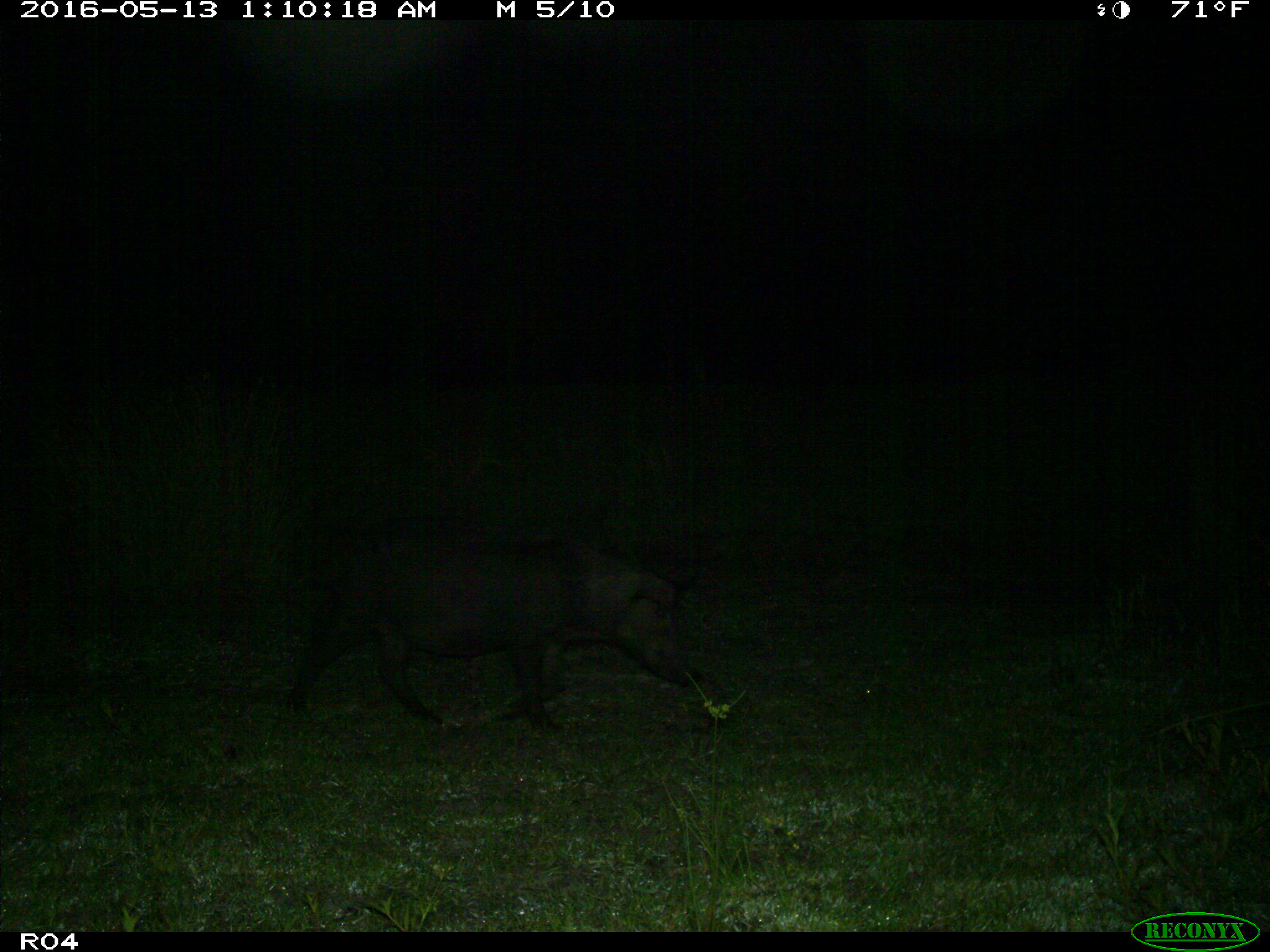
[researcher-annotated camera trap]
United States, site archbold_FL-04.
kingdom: Animalia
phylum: Chordata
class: Mammalia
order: Artiodactyla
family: Suidae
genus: Sus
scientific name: Sus scrofa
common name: wild boar